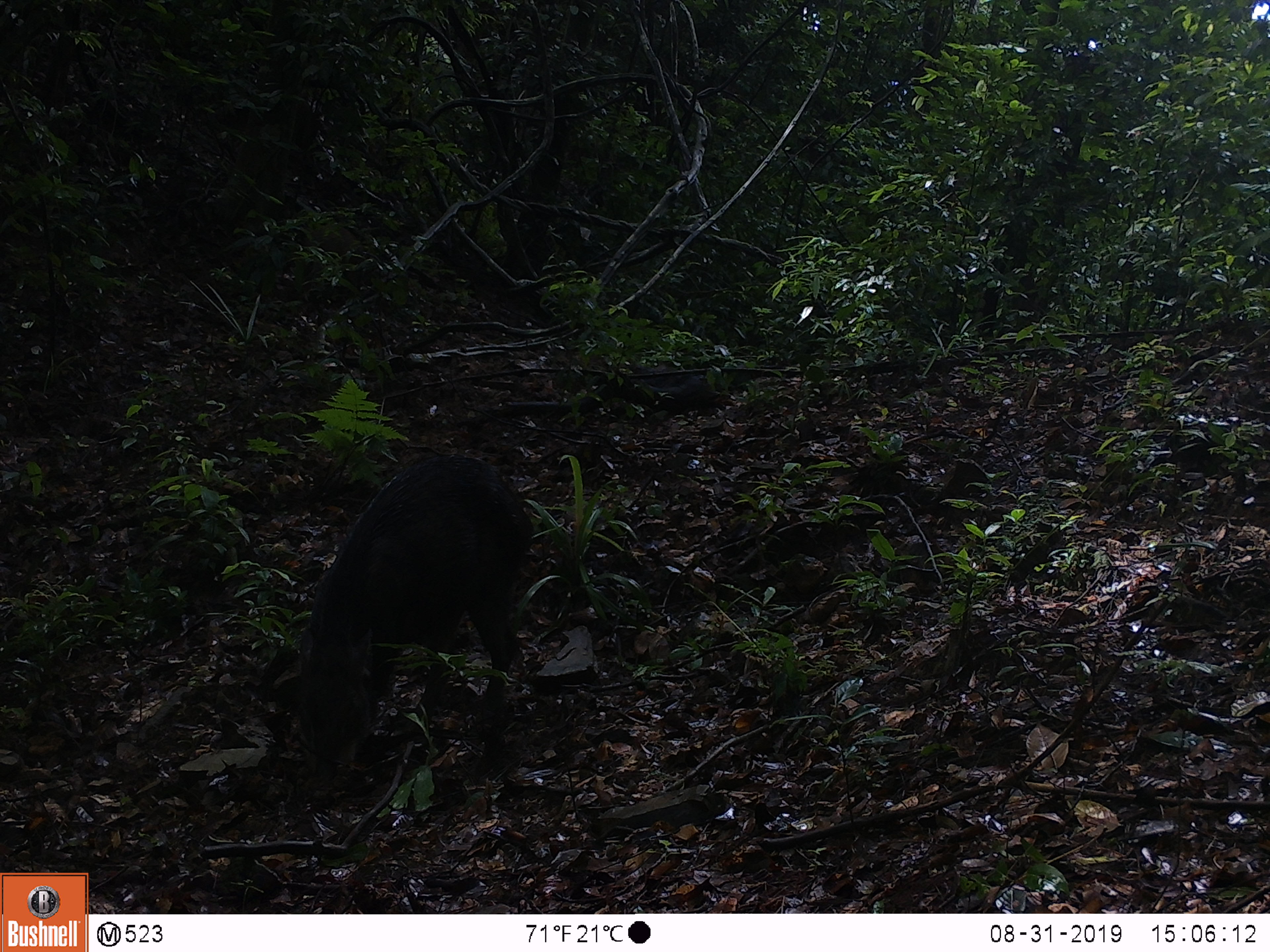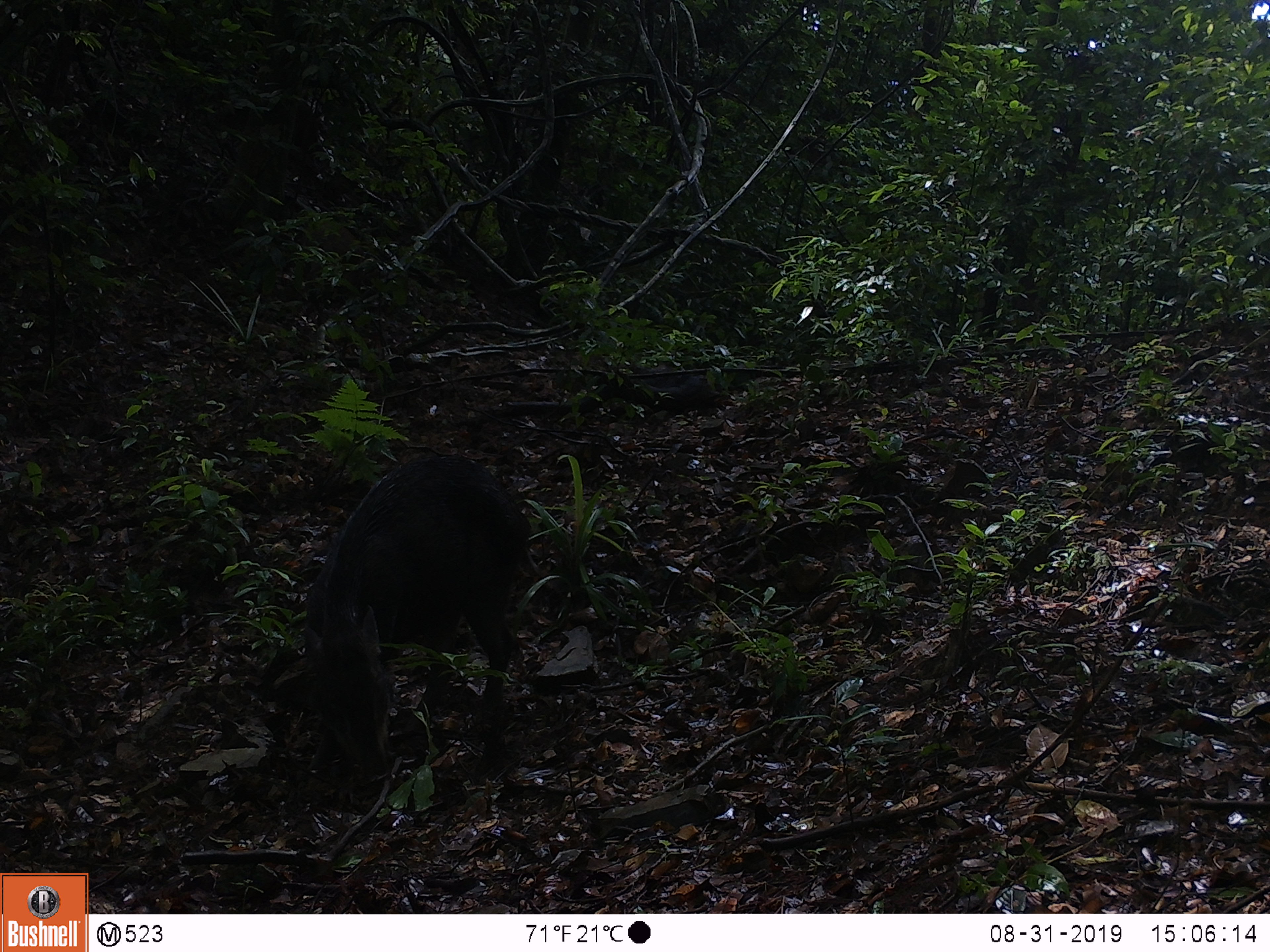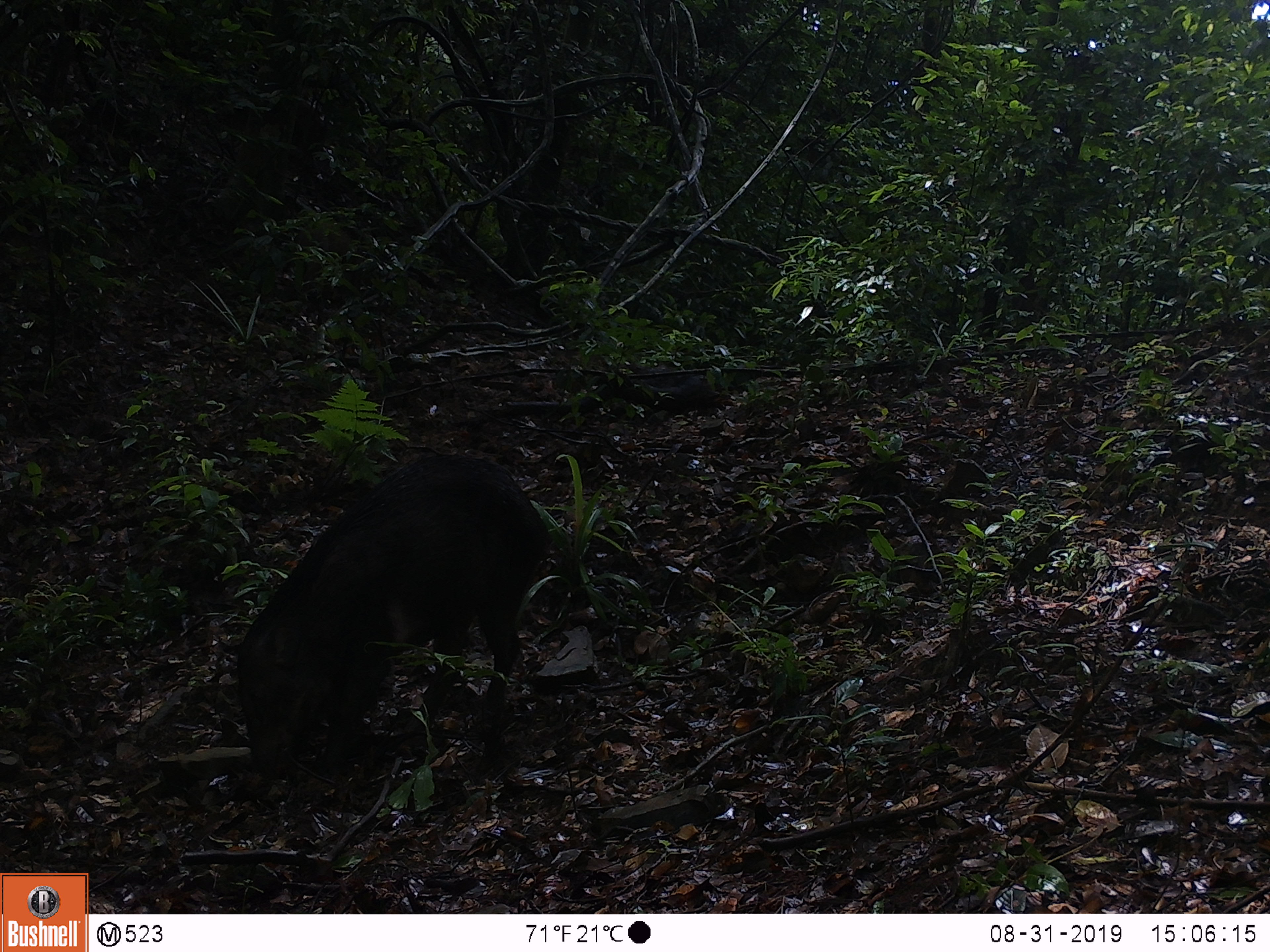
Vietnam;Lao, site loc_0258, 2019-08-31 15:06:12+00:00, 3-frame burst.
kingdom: Animalia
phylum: Chordata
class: Mammalia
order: Artiodactyla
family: Suidae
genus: Sus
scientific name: Sus scrofa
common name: eurasian wild pig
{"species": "eurasian wild pig (Sus scrofa)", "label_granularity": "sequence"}